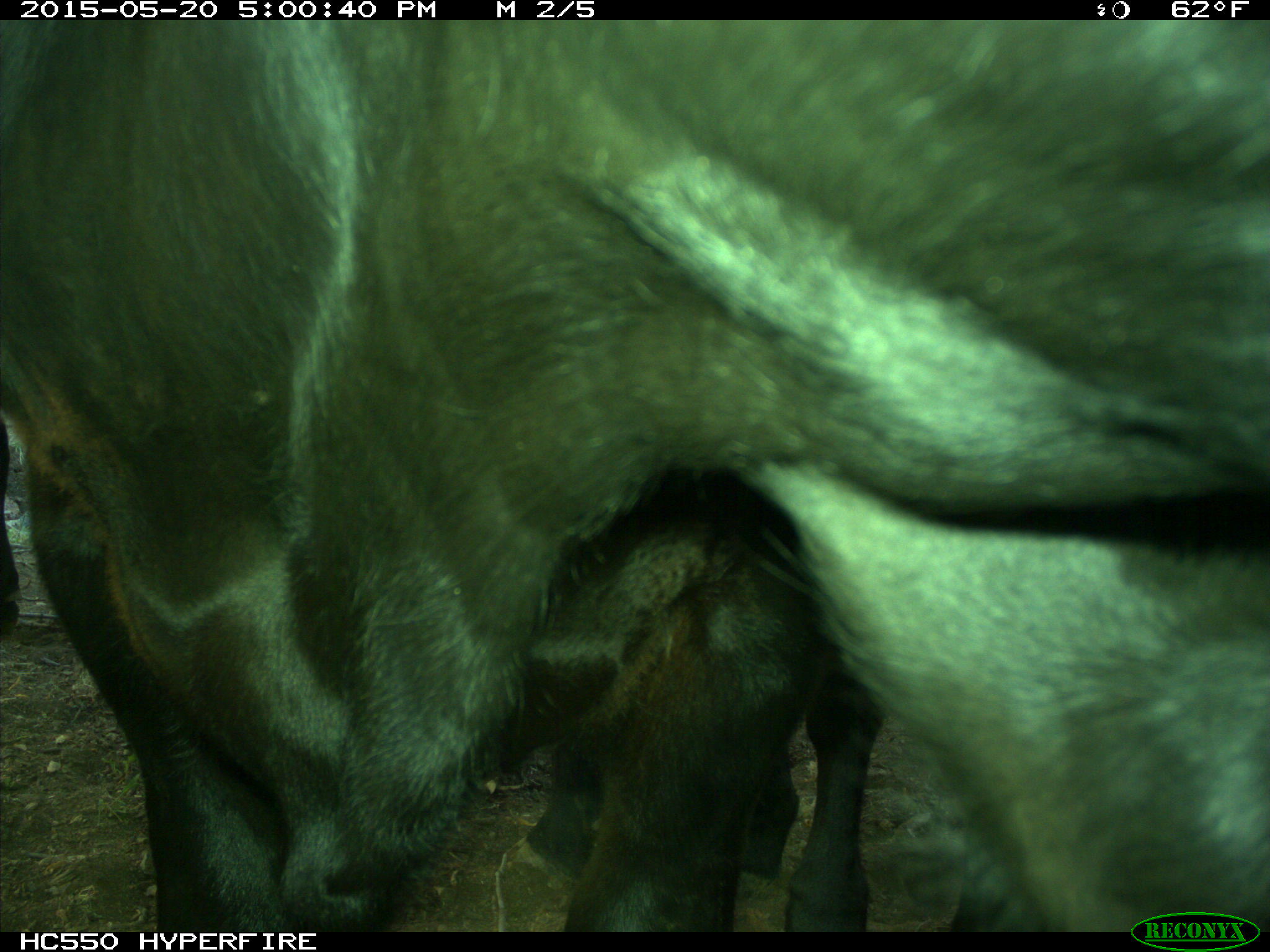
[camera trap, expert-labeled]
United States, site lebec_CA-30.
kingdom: Animalia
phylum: Chordata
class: Mammalia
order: Artiodactyla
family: Bovidae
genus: Bos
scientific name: Bos taurus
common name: domestic cow